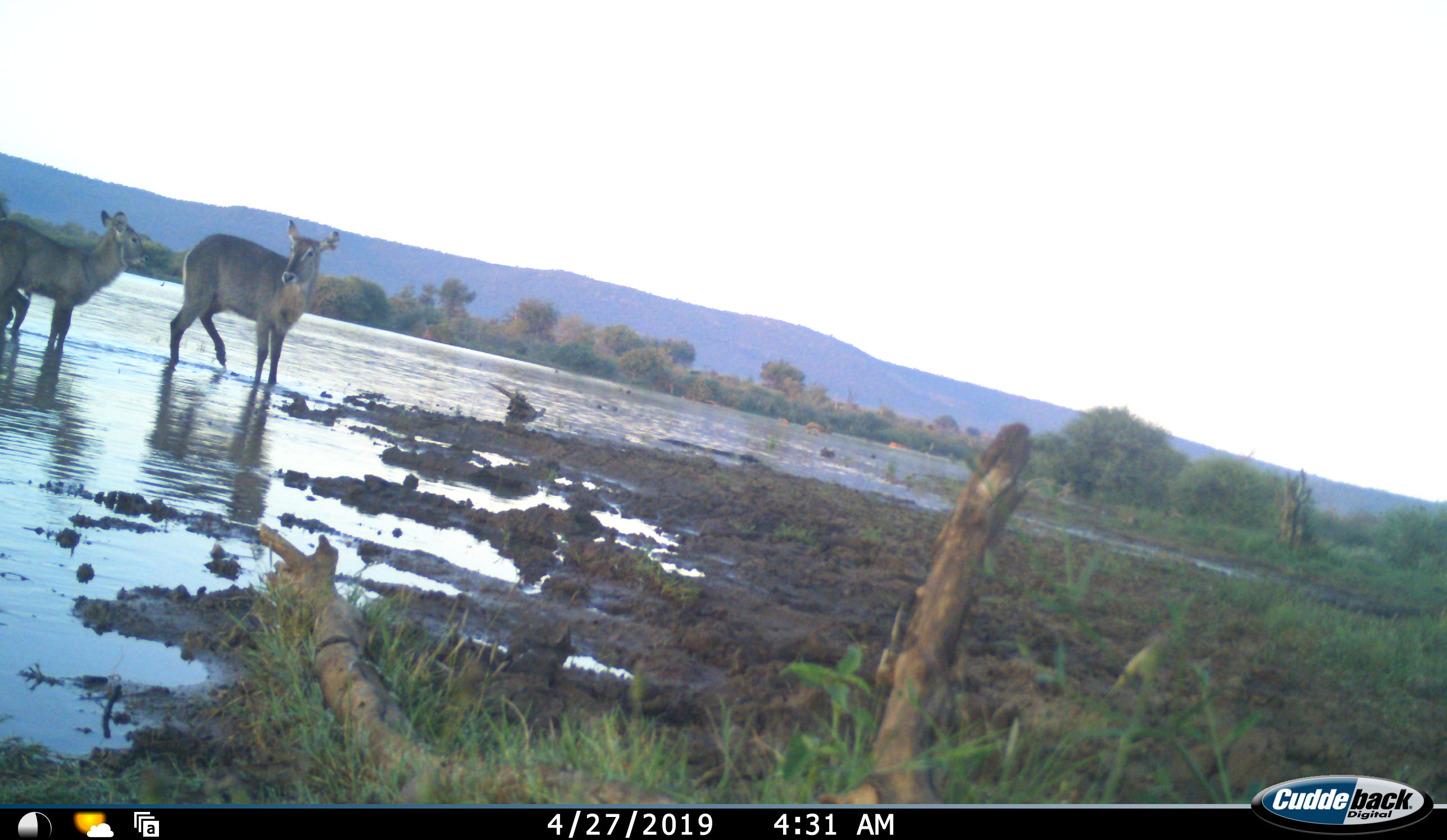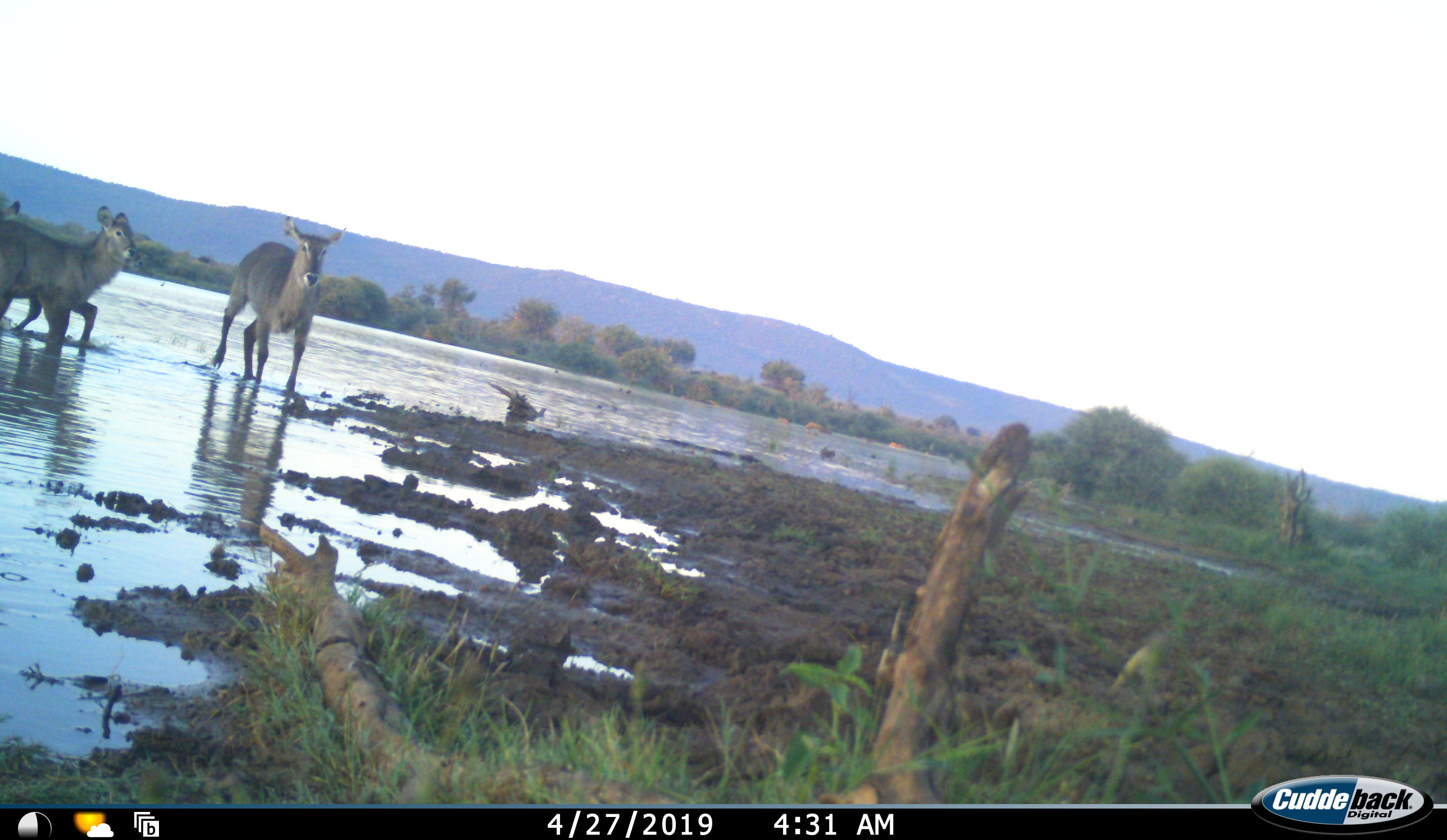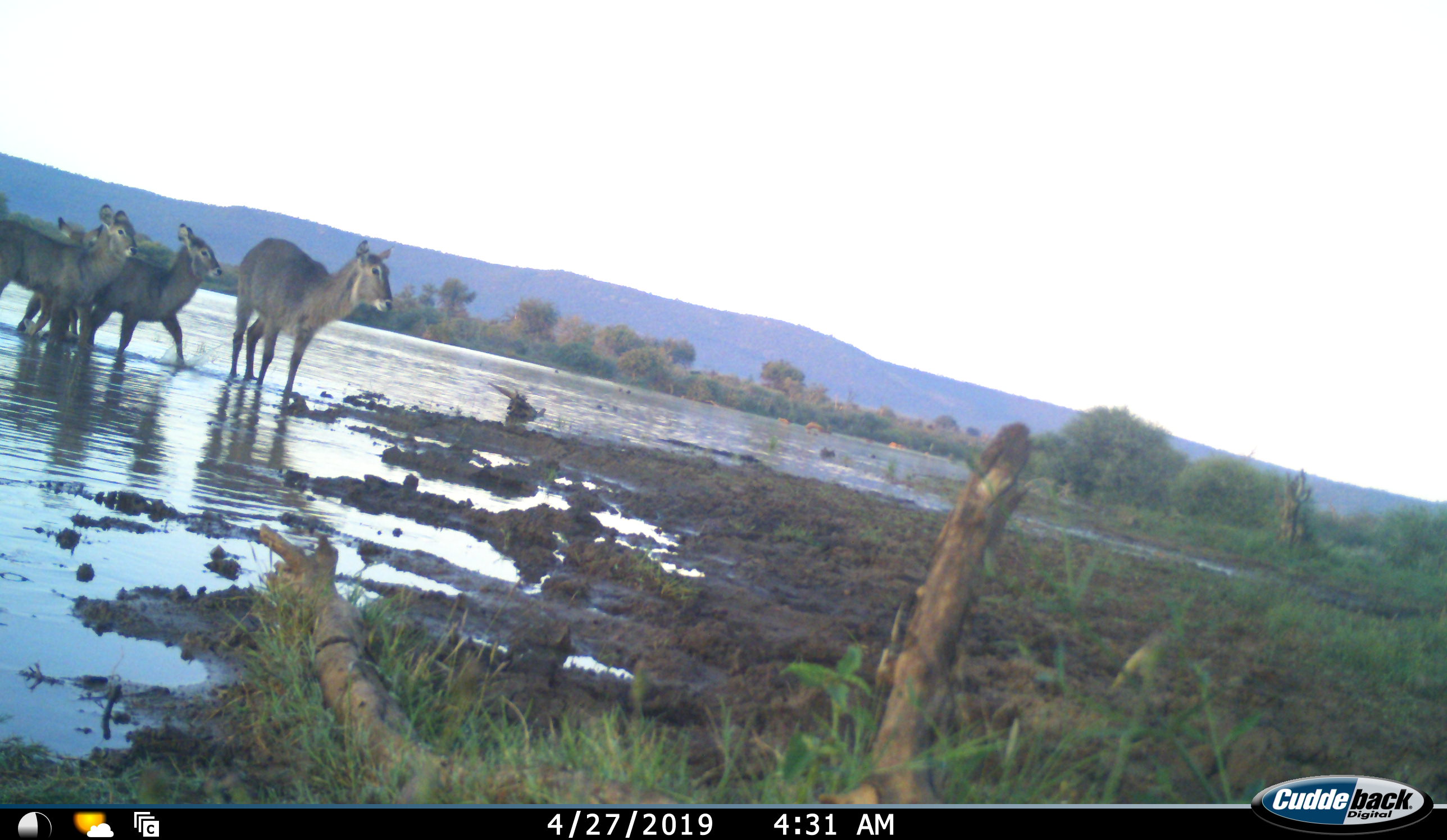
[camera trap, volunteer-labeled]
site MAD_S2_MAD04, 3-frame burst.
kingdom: Animalia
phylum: Chordata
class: Mammalia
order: Artiodactyla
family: Bovidae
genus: Kobus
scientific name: Kobus ellipsiprymnus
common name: waterbuck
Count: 4.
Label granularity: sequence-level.